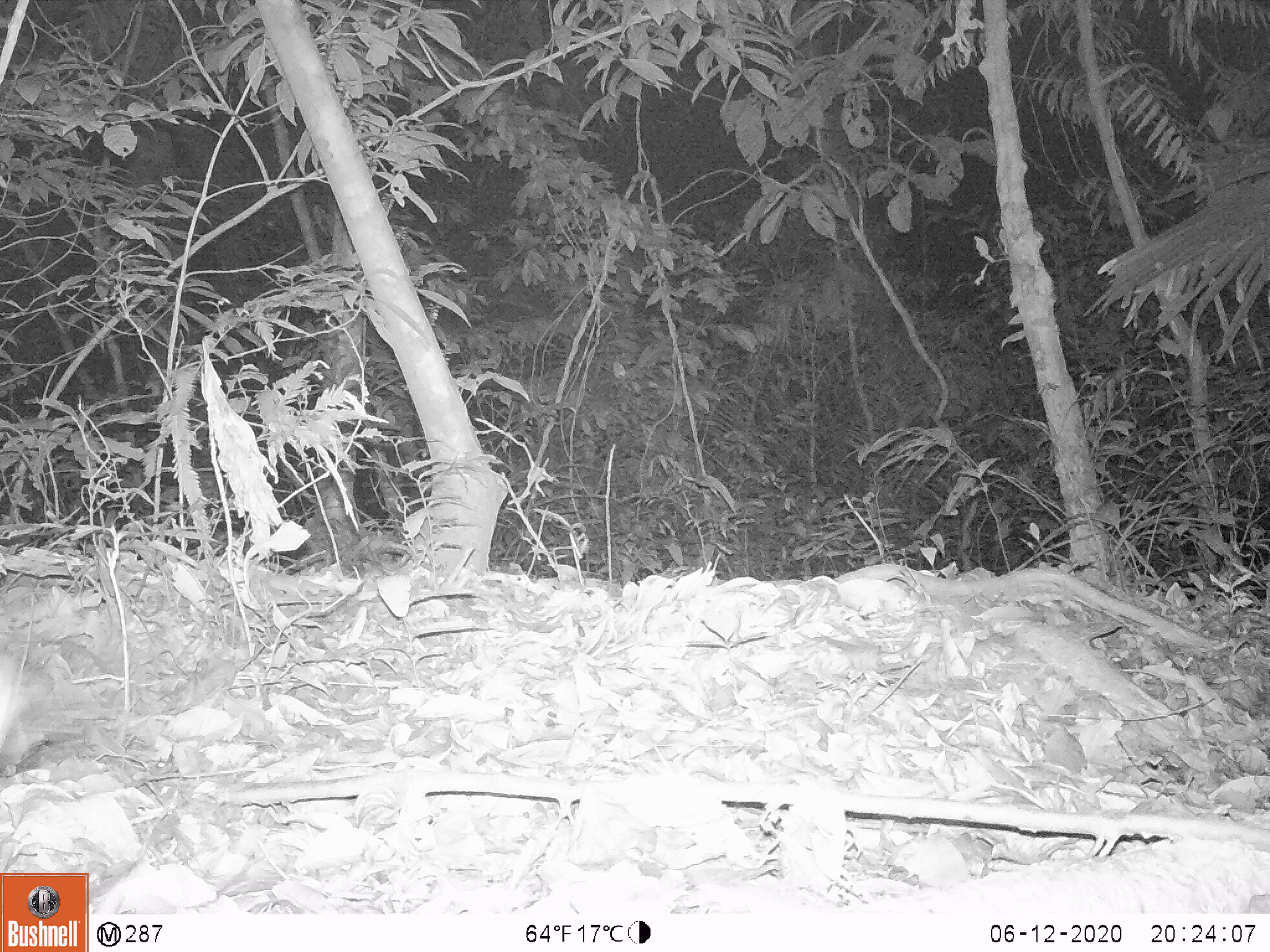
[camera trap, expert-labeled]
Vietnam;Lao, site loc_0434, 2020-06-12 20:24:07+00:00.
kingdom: Animalia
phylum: Chordata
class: Mammalia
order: Rodentia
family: Muridae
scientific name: Muridae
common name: old-world mice and rats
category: unidentified murid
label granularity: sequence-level